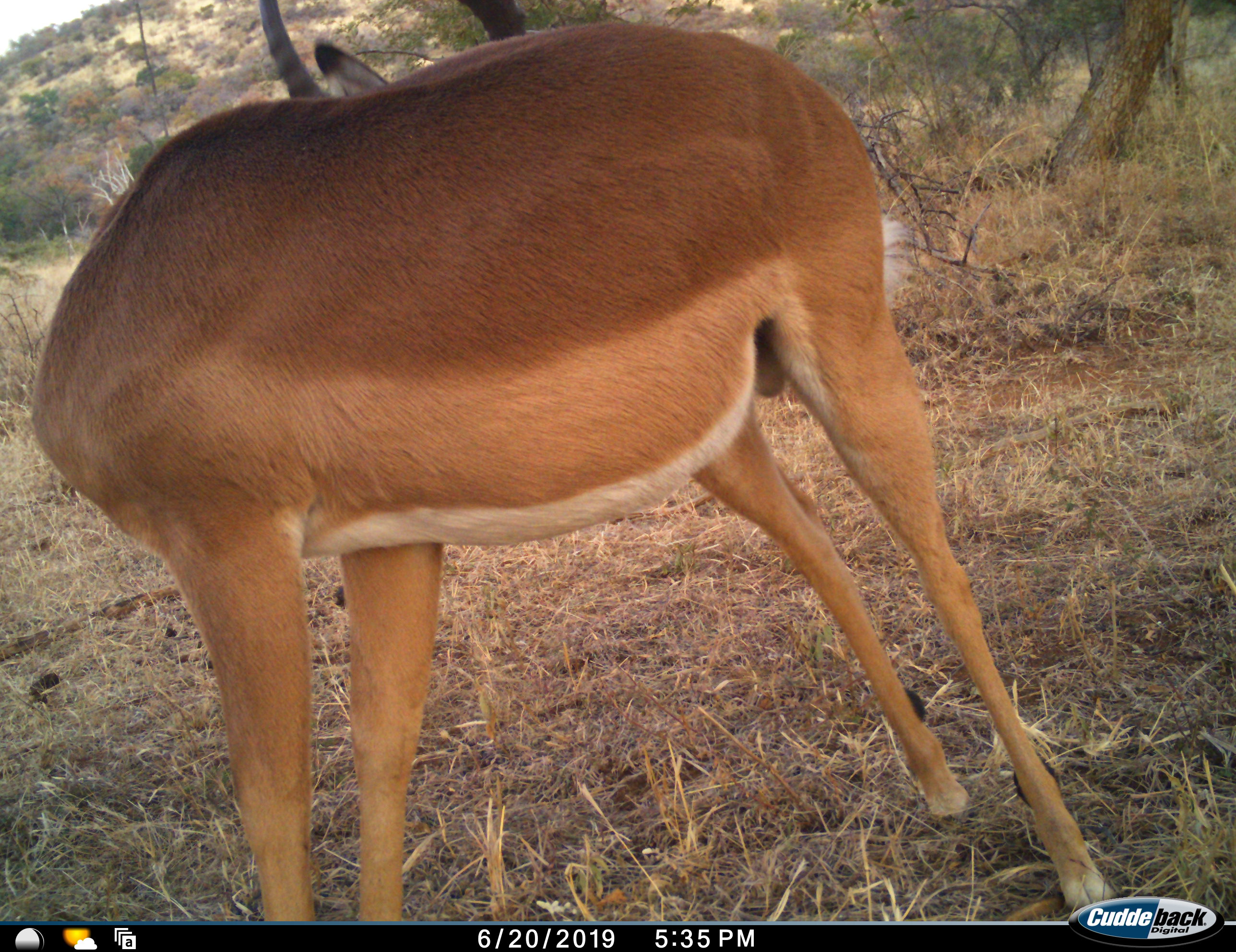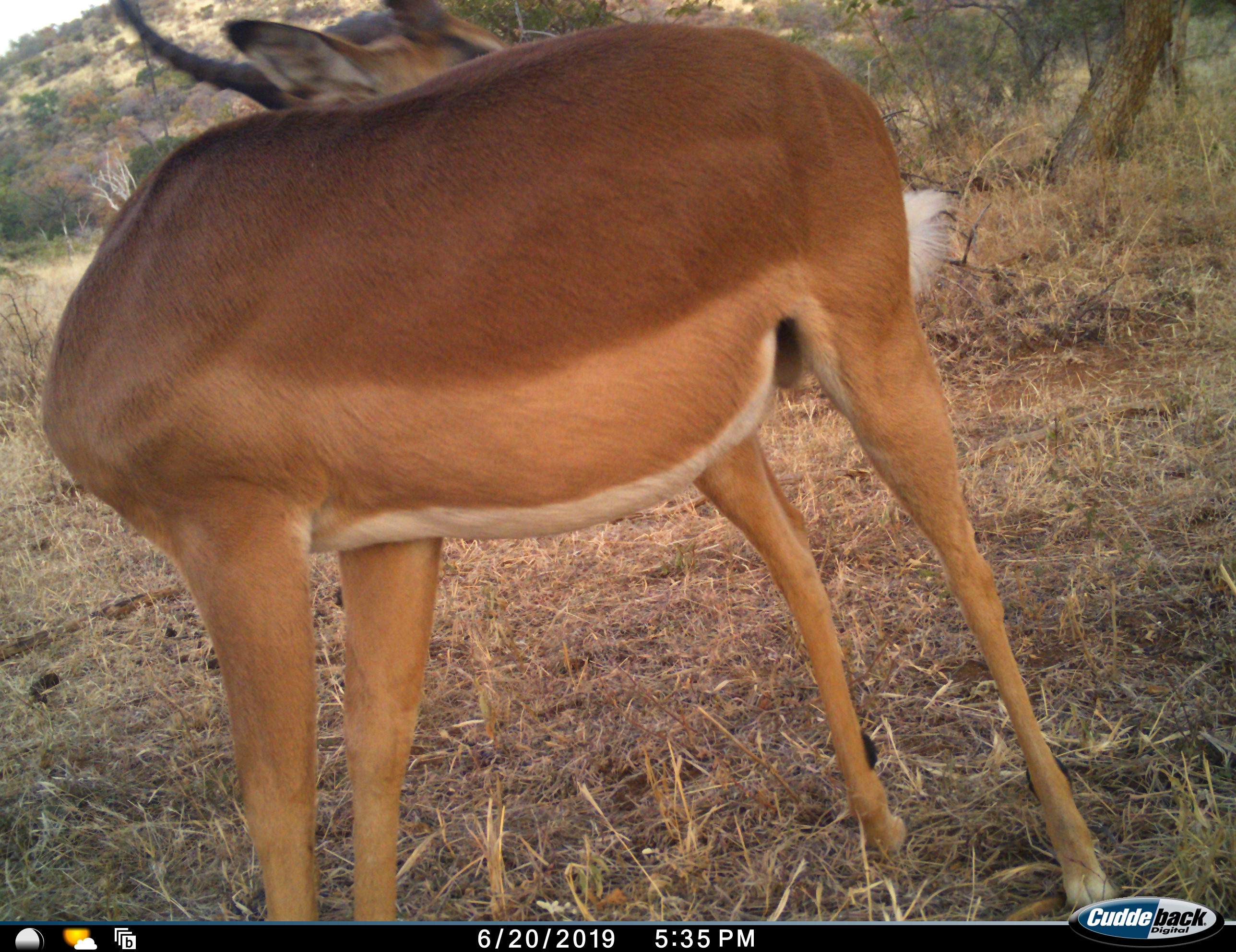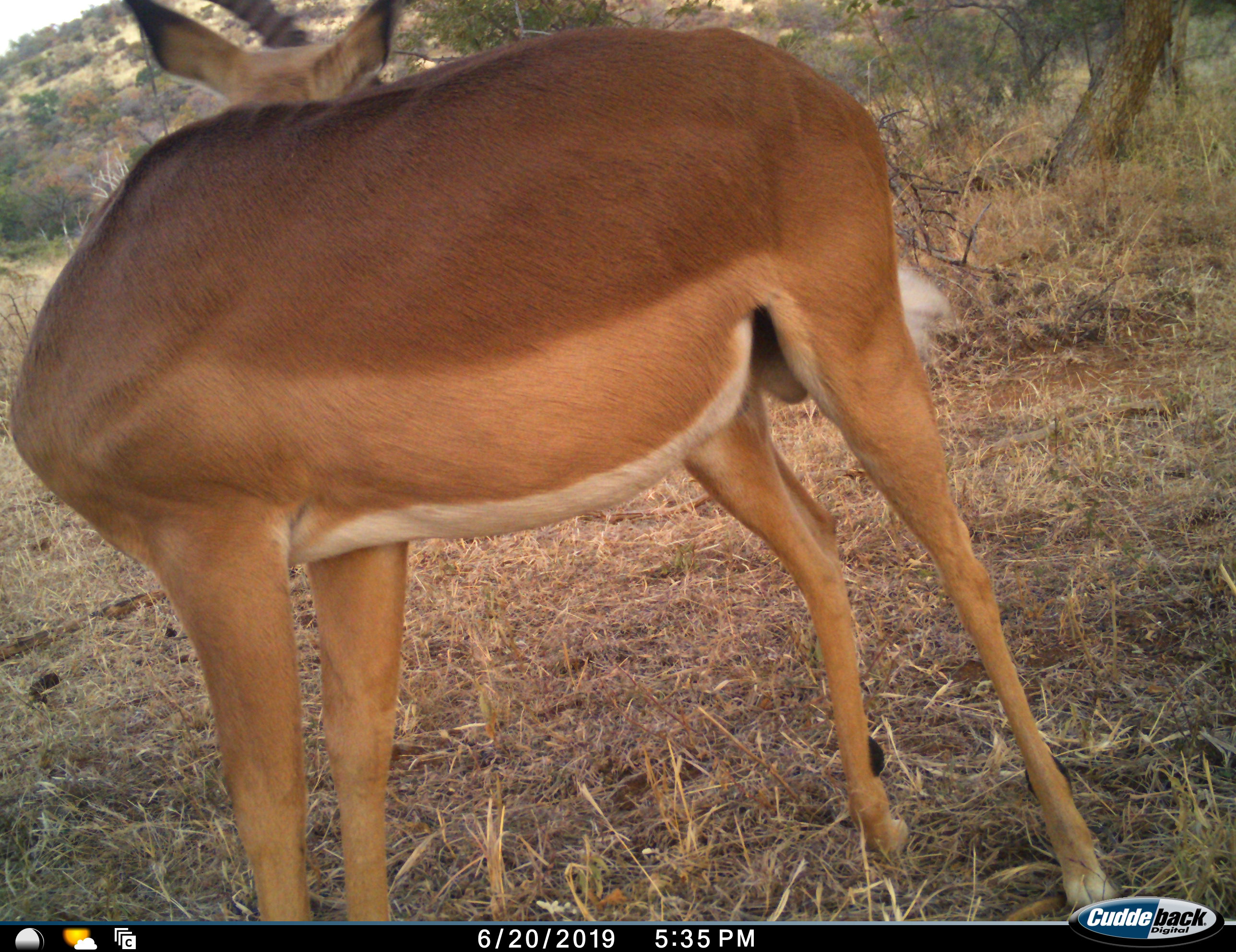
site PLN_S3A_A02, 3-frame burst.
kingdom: Animalia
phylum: Chordata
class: Mammalia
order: Artiodactyla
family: Bovidae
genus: Aepyceros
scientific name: Aepyceros melampus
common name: impala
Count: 1.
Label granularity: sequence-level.